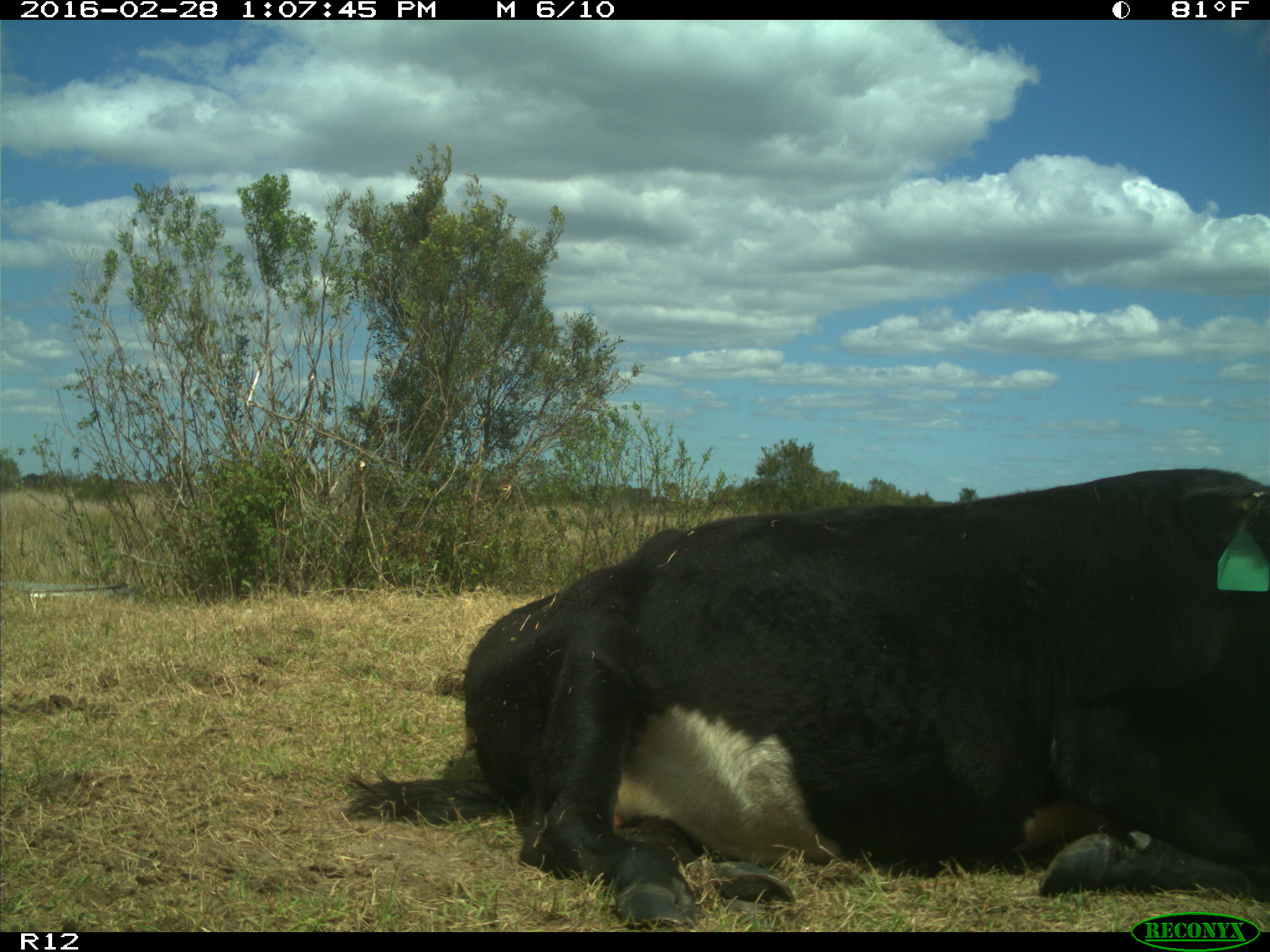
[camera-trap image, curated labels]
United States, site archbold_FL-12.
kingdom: Animalia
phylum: Chordata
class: Mammalia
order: Artiodactyla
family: Bovidae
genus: Bos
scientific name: Bos taurus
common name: domestic cow